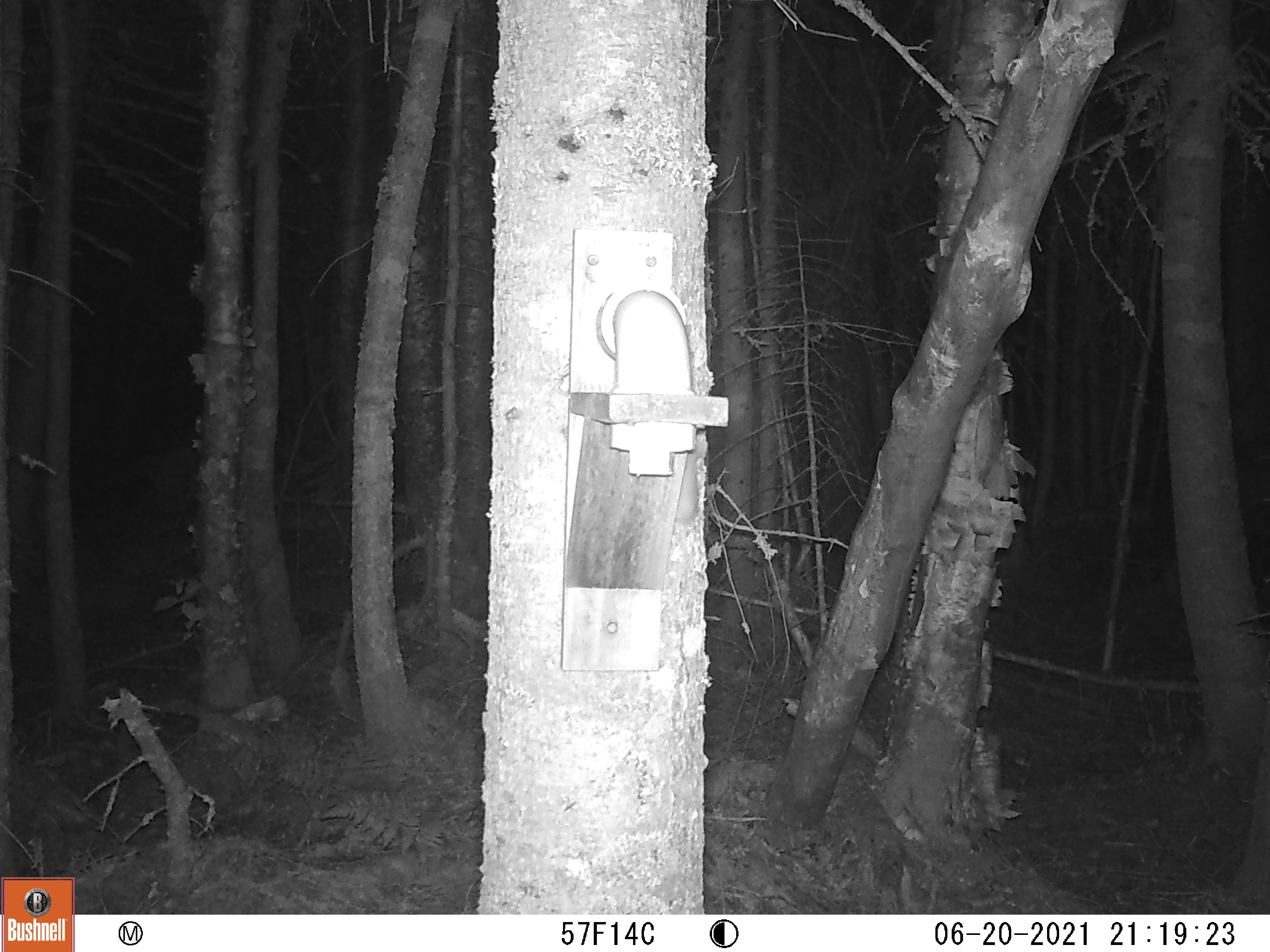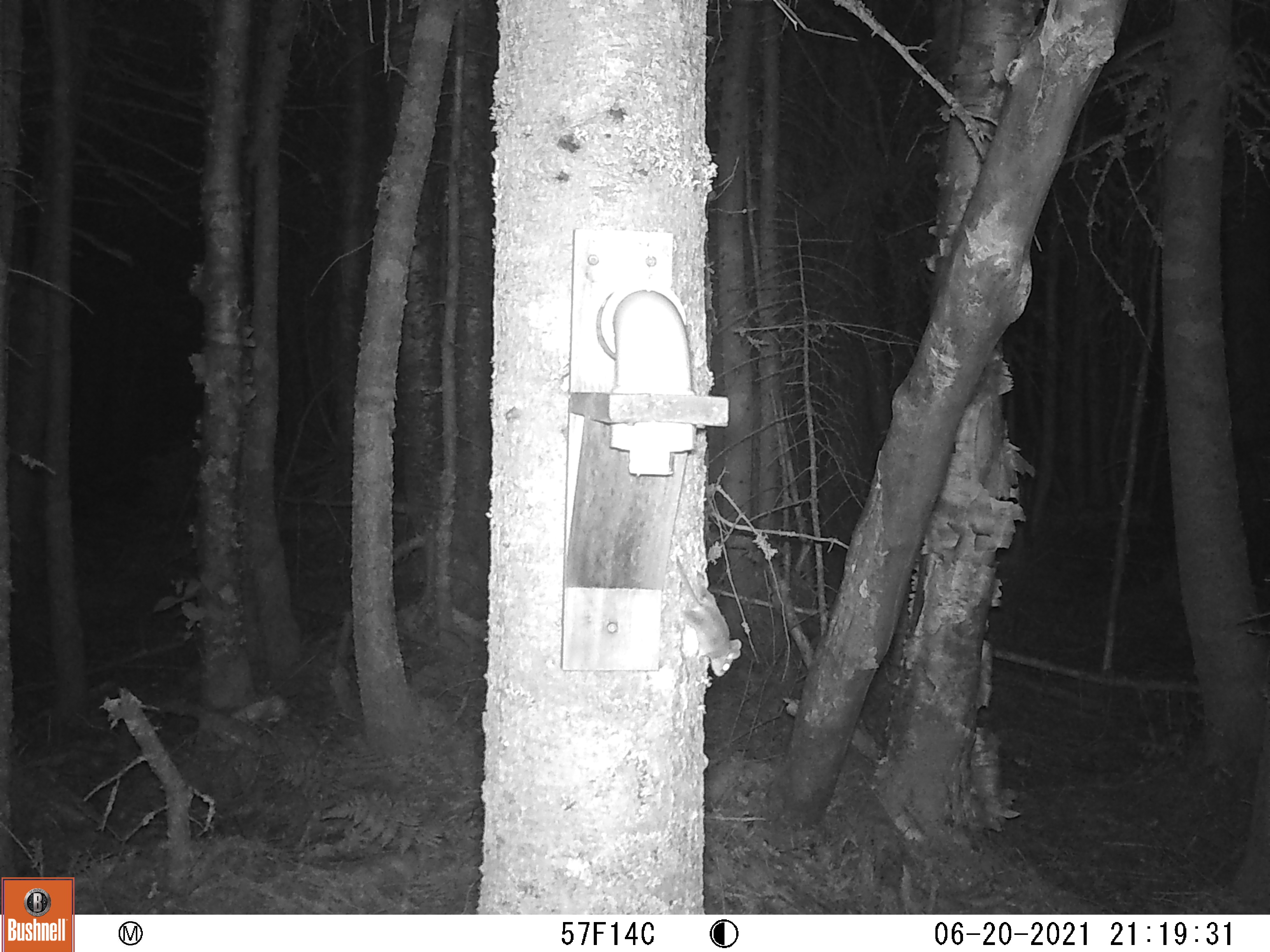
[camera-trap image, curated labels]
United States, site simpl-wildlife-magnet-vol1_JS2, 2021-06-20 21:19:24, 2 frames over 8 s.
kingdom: Animalia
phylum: Chordata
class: Mammalia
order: Rodentia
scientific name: Rodentia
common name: mouse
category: mouse sp.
Mouse sp. (mouse) (Rodentia).